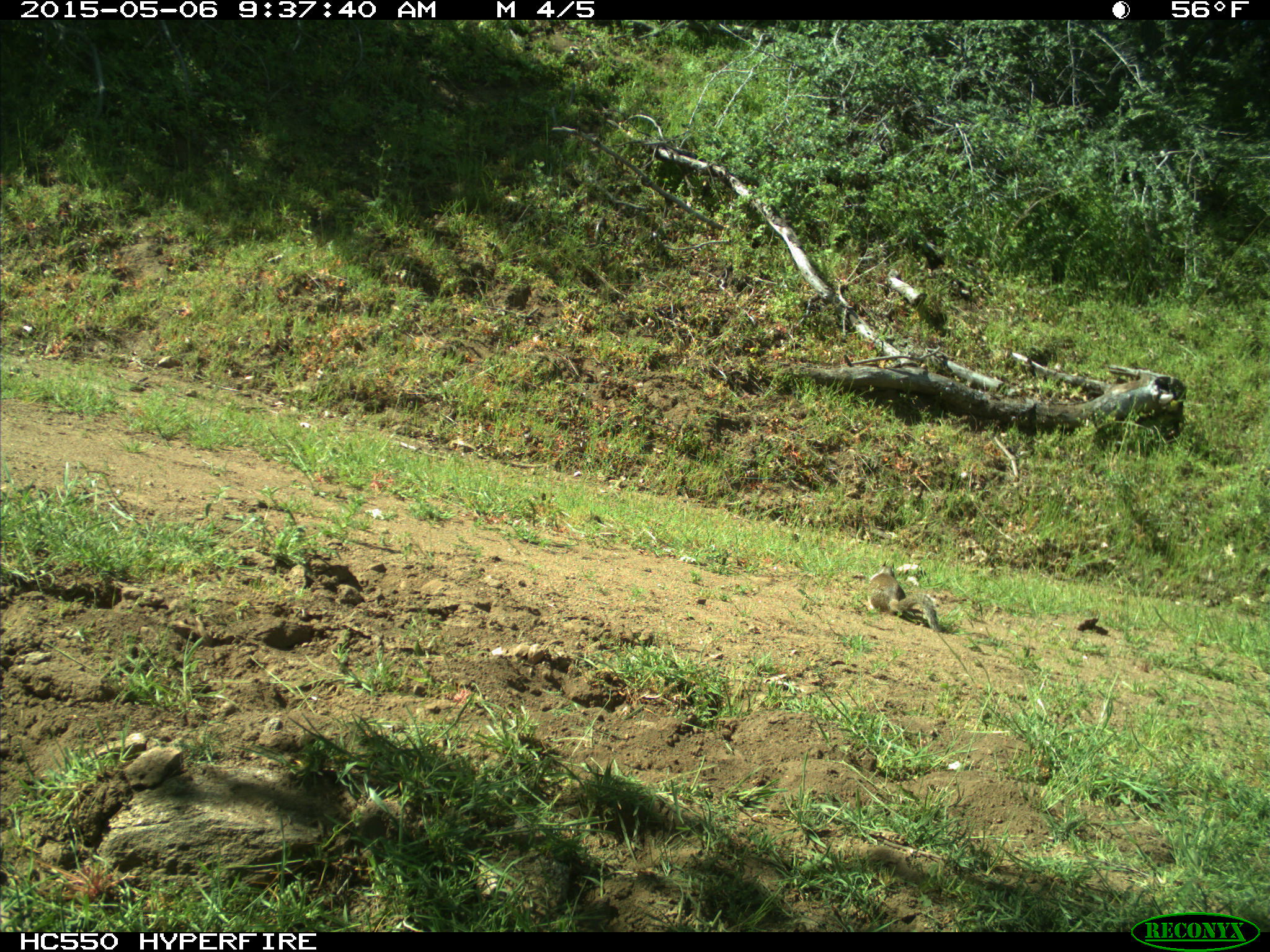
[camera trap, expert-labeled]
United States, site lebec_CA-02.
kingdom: Animalia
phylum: Chordata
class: Mammalia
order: Rodentia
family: Sciuridae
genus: Otospermophilus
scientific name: Otospermophilus beecheyi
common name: california ground squirrel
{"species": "Otospermophilus beecheyi (california ground squirrel)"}